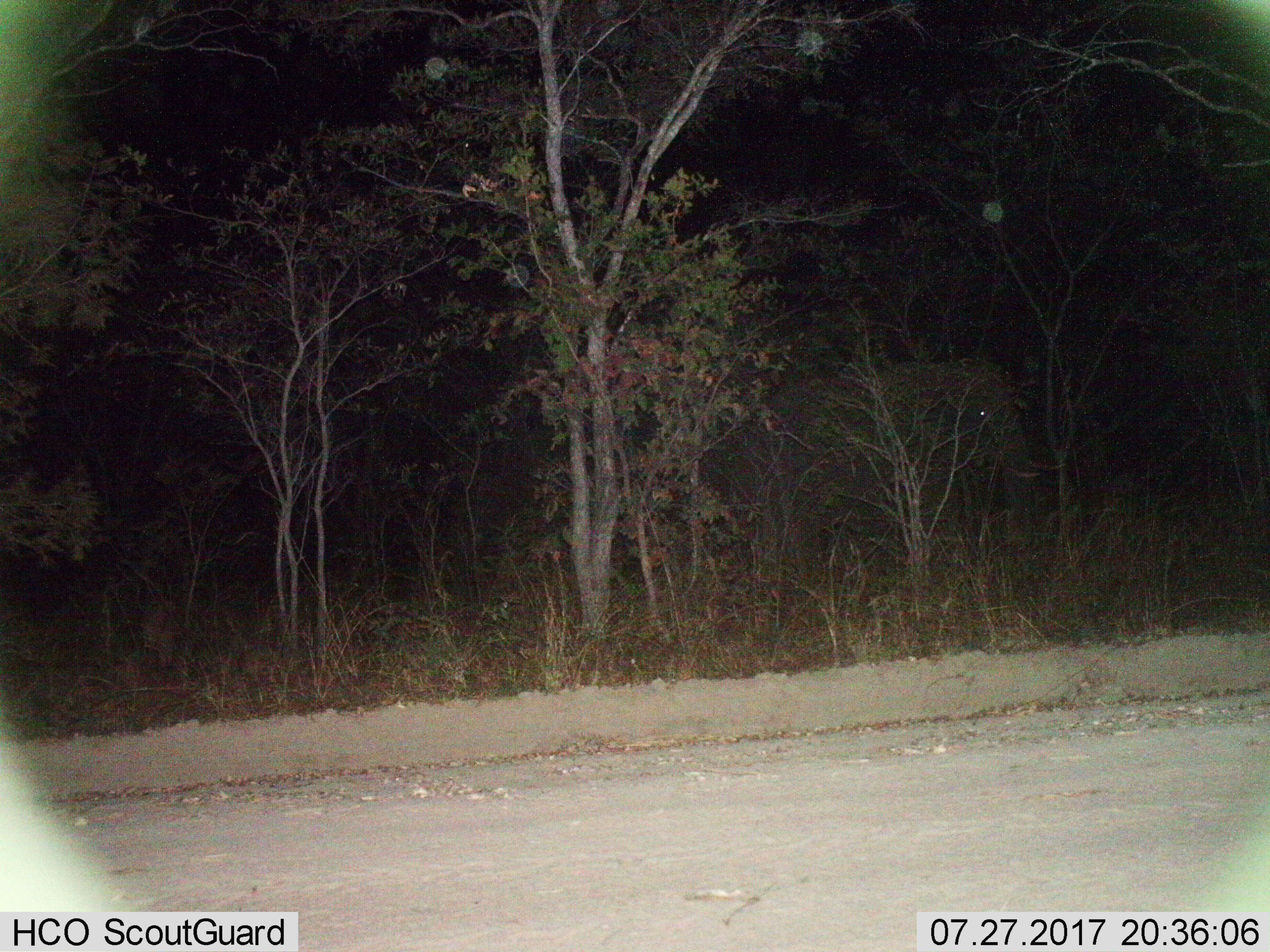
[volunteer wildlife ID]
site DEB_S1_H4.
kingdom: Animalia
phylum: Chordata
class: Mammalia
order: Proboscidea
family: Elephantidae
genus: Loxodonta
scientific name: Loxodonta africana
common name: african bush elephant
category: elephant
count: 1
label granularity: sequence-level